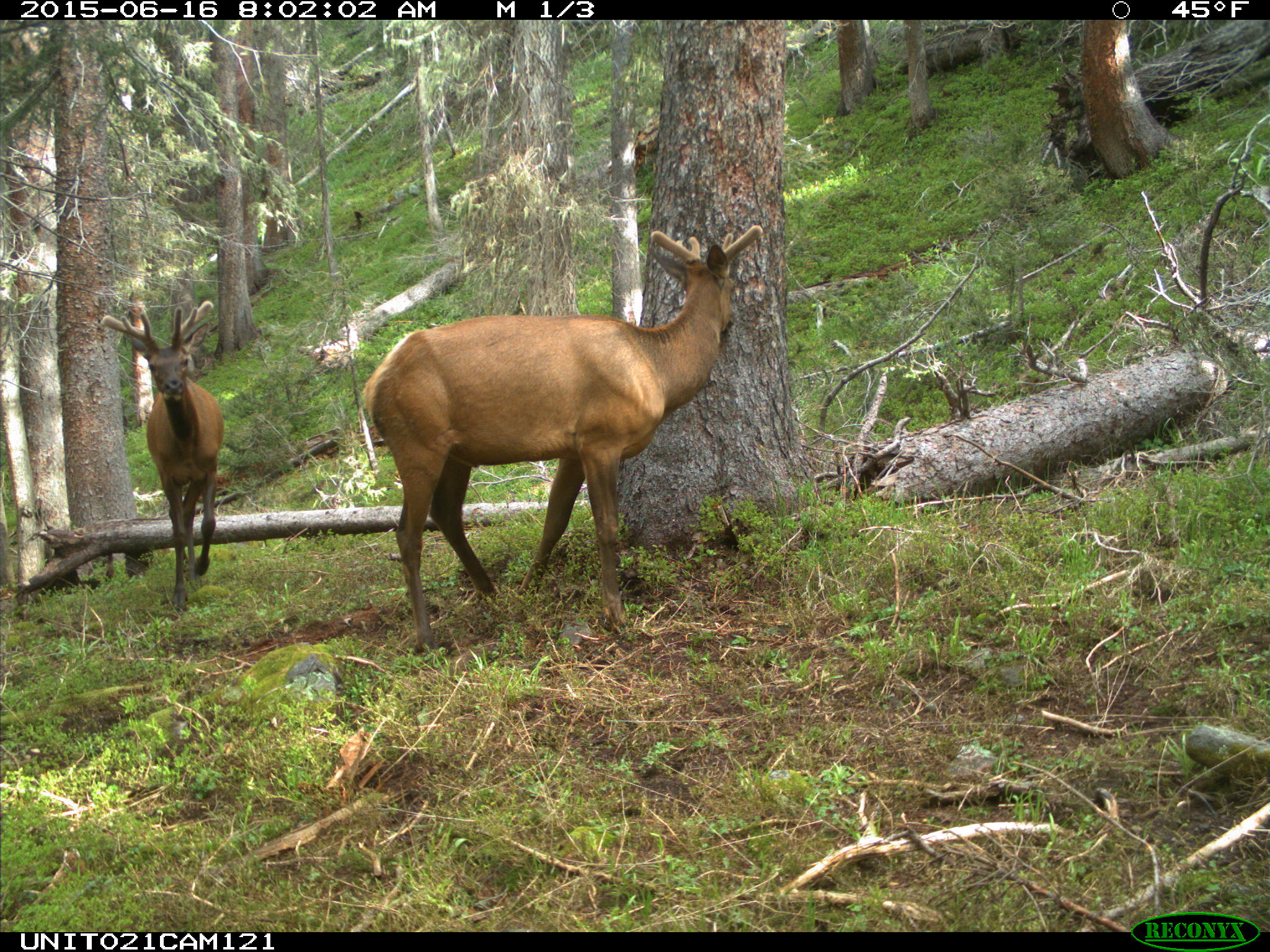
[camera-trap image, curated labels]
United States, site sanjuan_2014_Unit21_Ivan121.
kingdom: Animalia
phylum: Chordata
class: Mammalia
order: Artiodactyla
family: Cervidae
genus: Cervus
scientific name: Cervus elaphus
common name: red deer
Cervus elaphus (red deer).